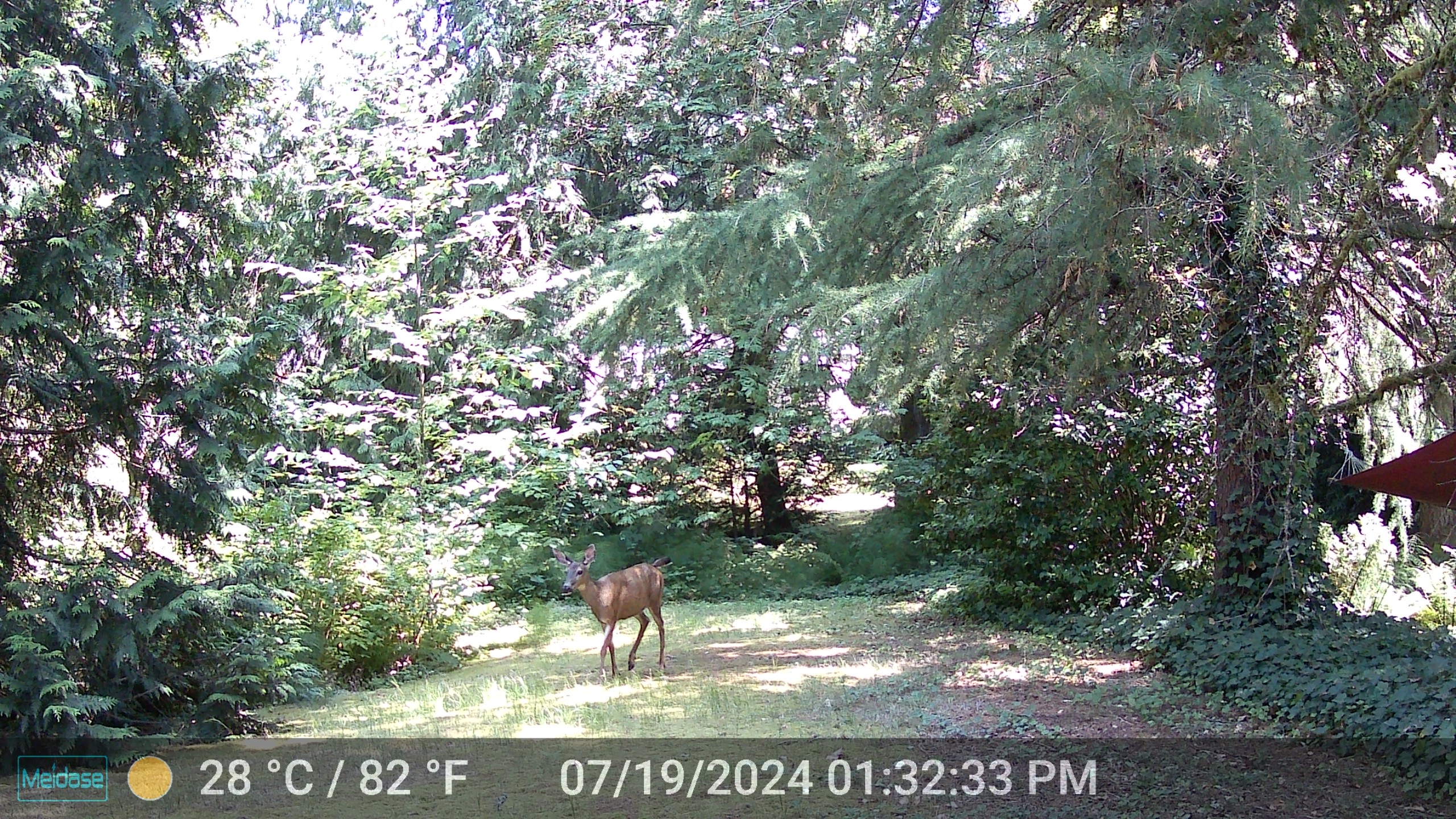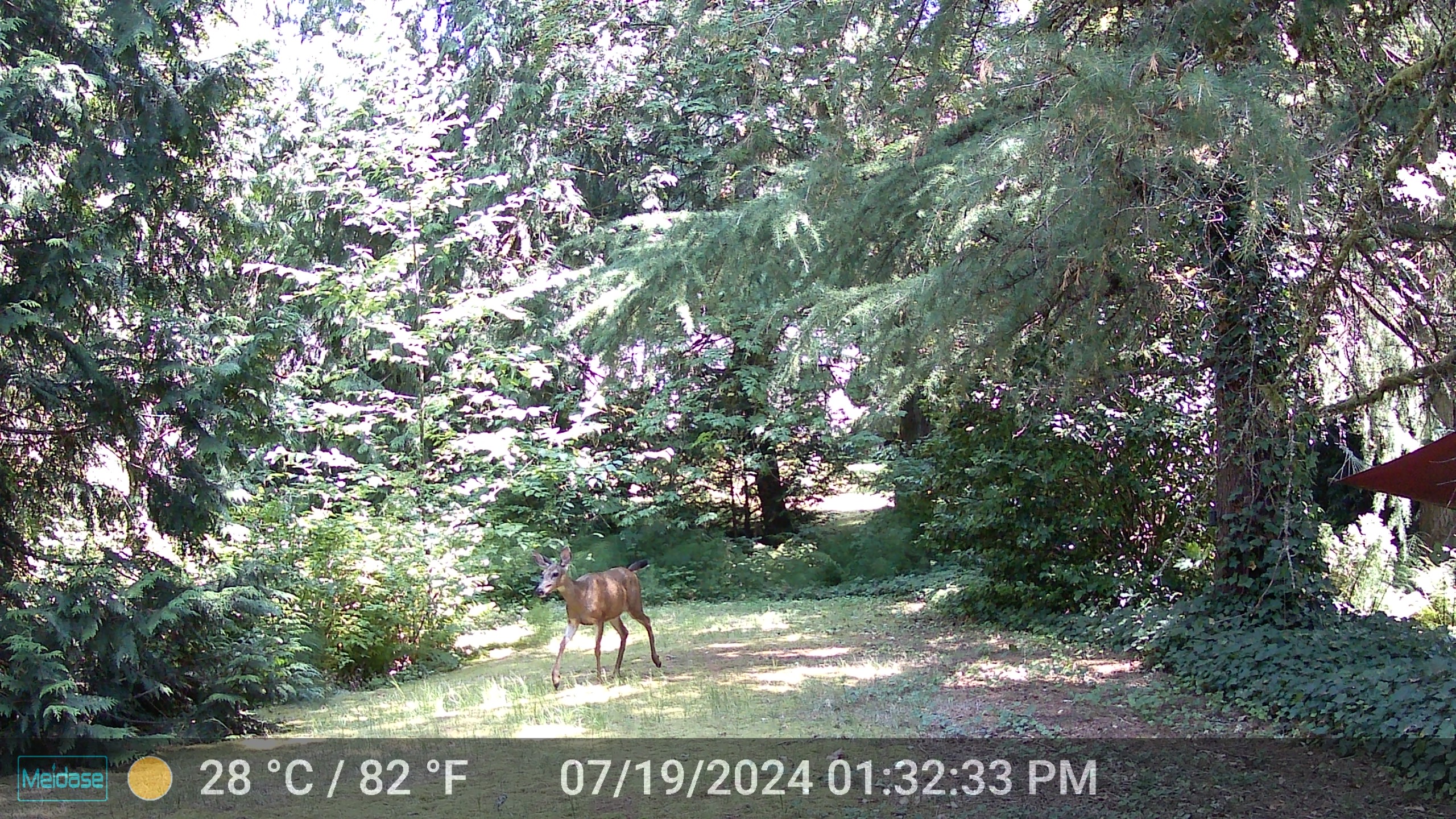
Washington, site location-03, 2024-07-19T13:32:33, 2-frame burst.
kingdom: Animalia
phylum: Chordata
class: Mammalia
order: Artiodactyla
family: Cervidae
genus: Odocoileus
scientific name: Odocoileus hemionus columbianus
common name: columbian blacktail deer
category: deer